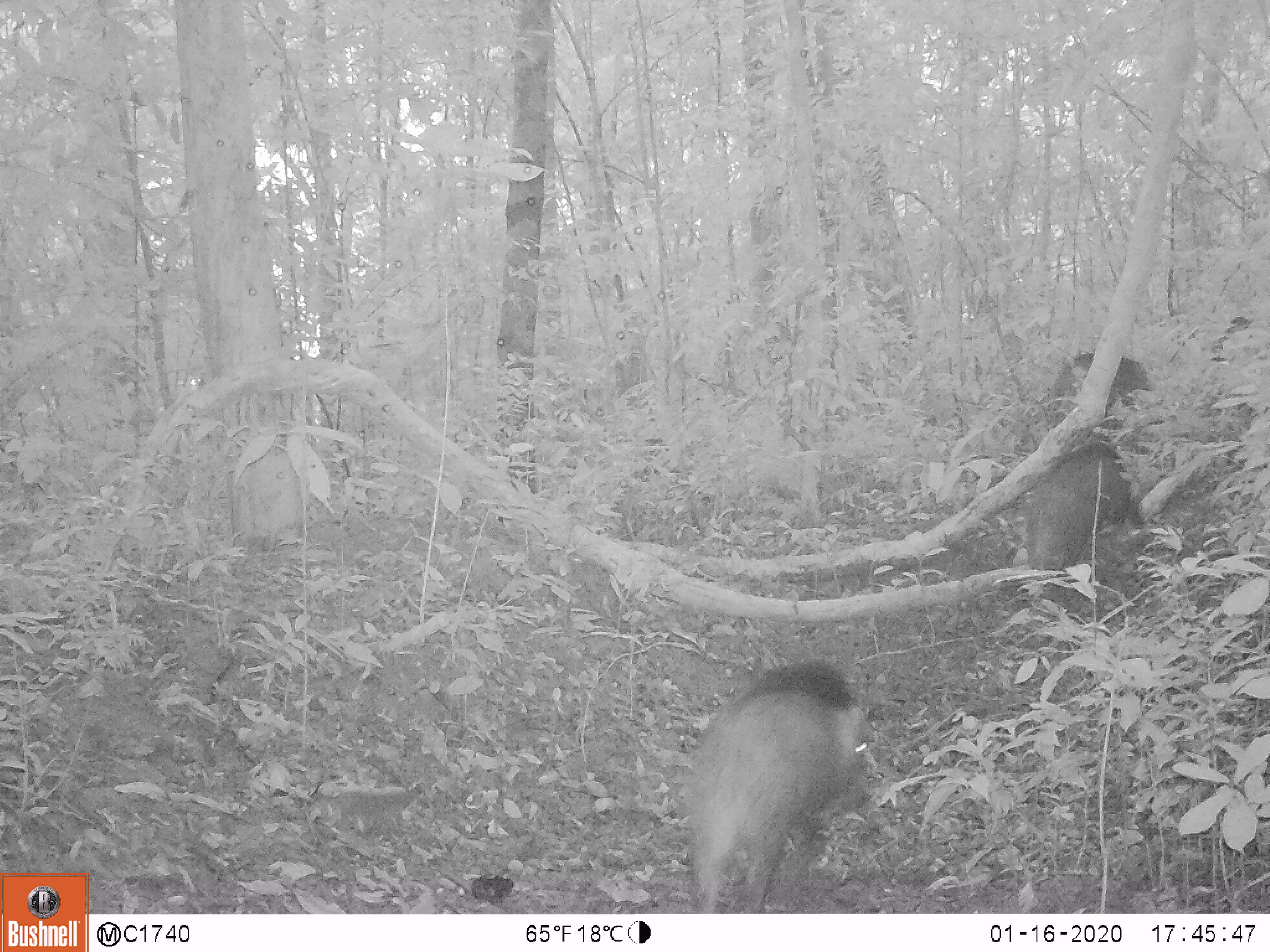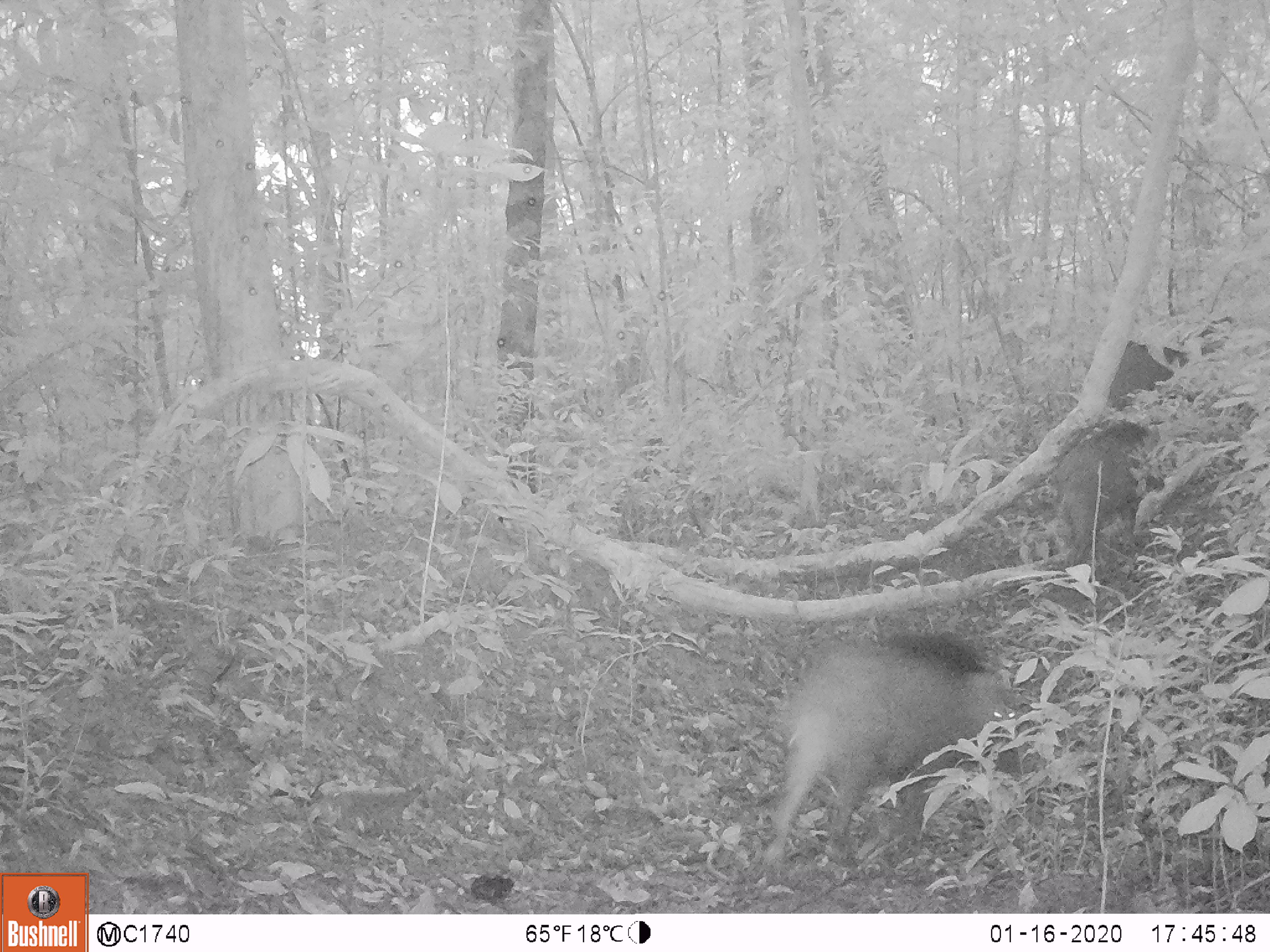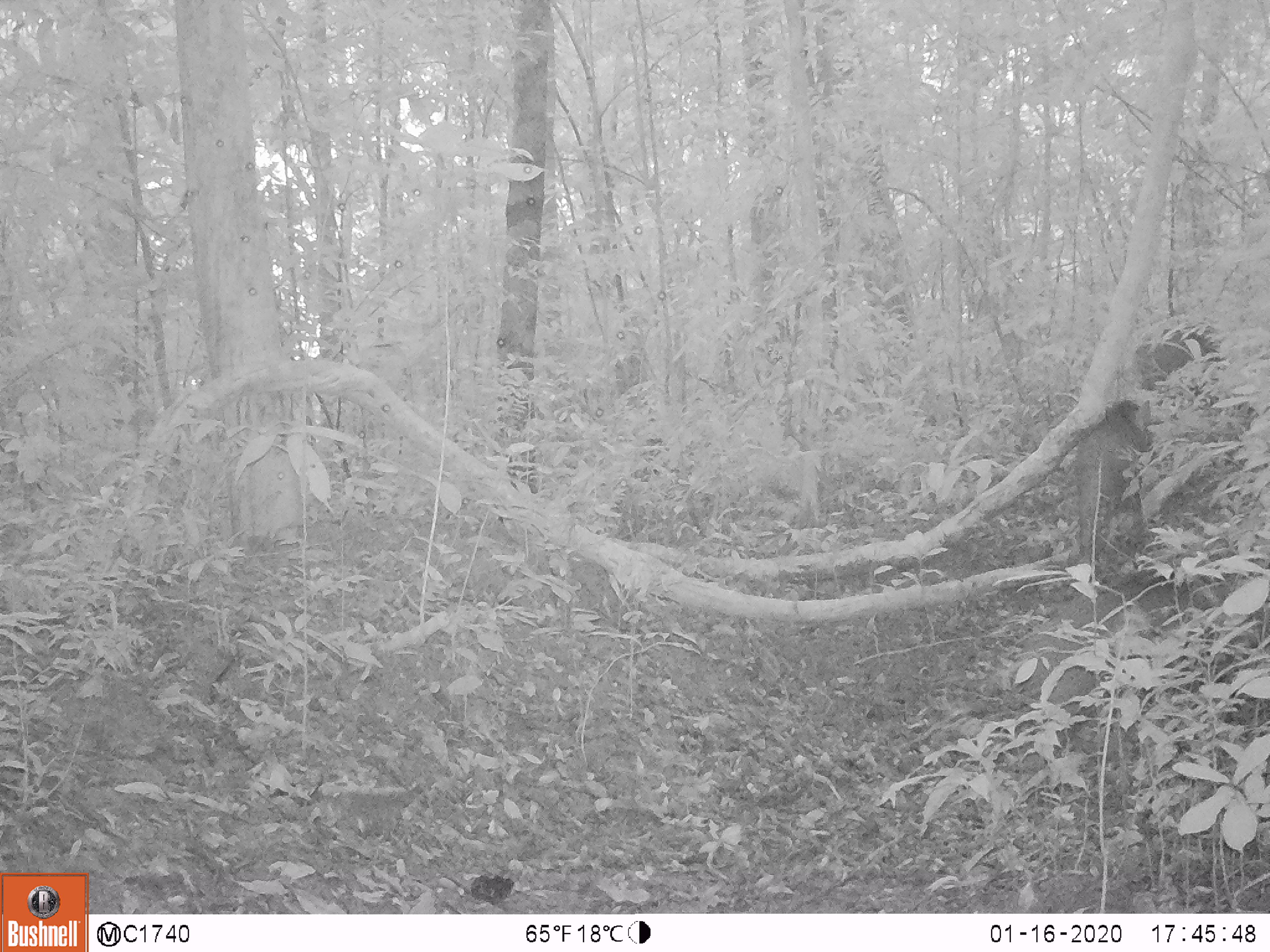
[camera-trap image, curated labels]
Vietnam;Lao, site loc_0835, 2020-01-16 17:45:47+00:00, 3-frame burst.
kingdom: Animalia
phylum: Chordata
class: Mammalia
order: Artiodactyla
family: Suidae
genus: Sus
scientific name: Sus scrofa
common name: eurasian wild pig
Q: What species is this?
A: Eurasian wild pig (Sus scrofa).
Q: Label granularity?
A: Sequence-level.